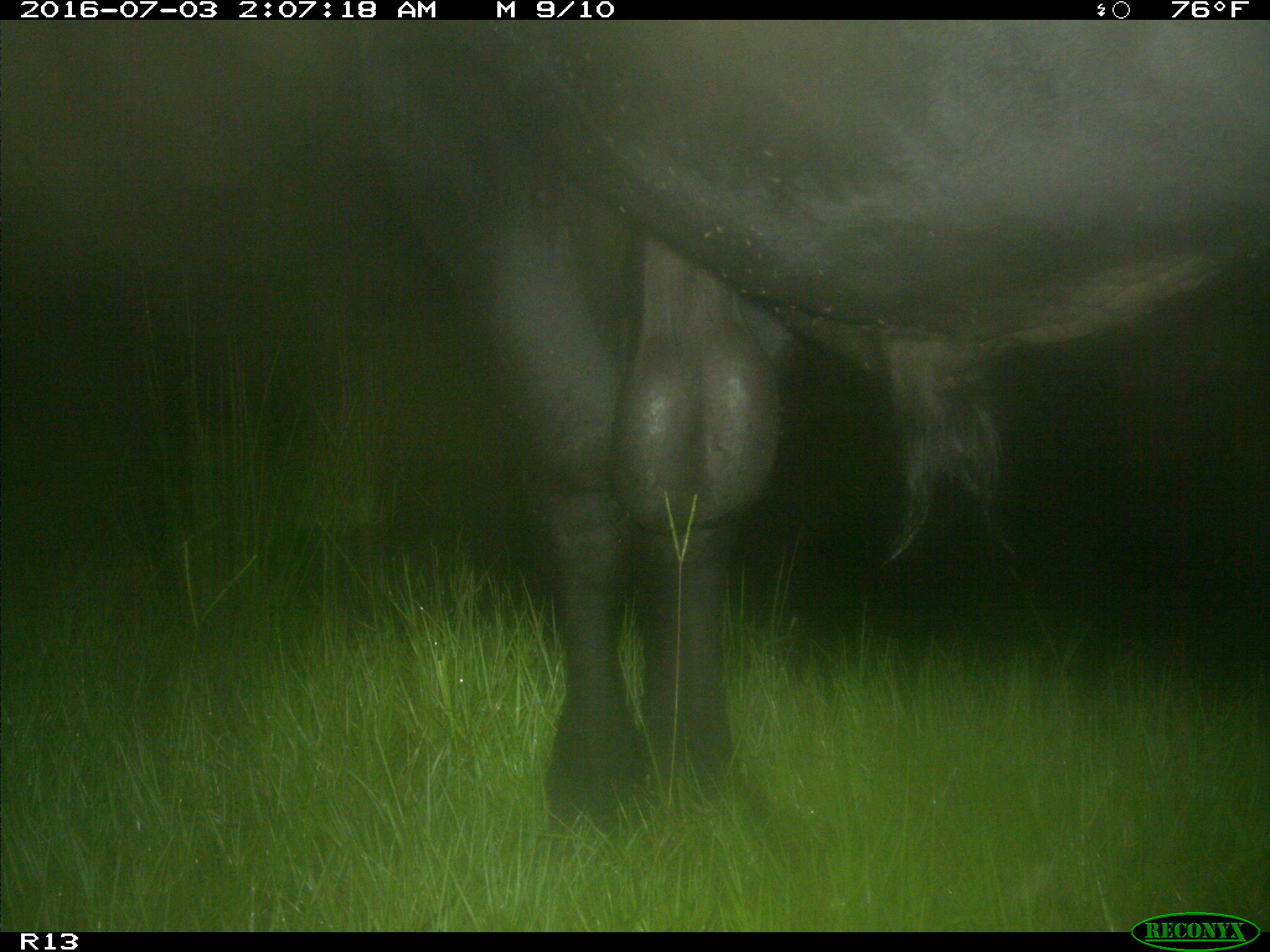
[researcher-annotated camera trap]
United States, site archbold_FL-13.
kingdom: Animalia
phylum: Chordata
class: Mammalia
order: Artiodactyla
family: Bovidae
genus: Bos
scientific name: Bos taurus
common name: domestic cow